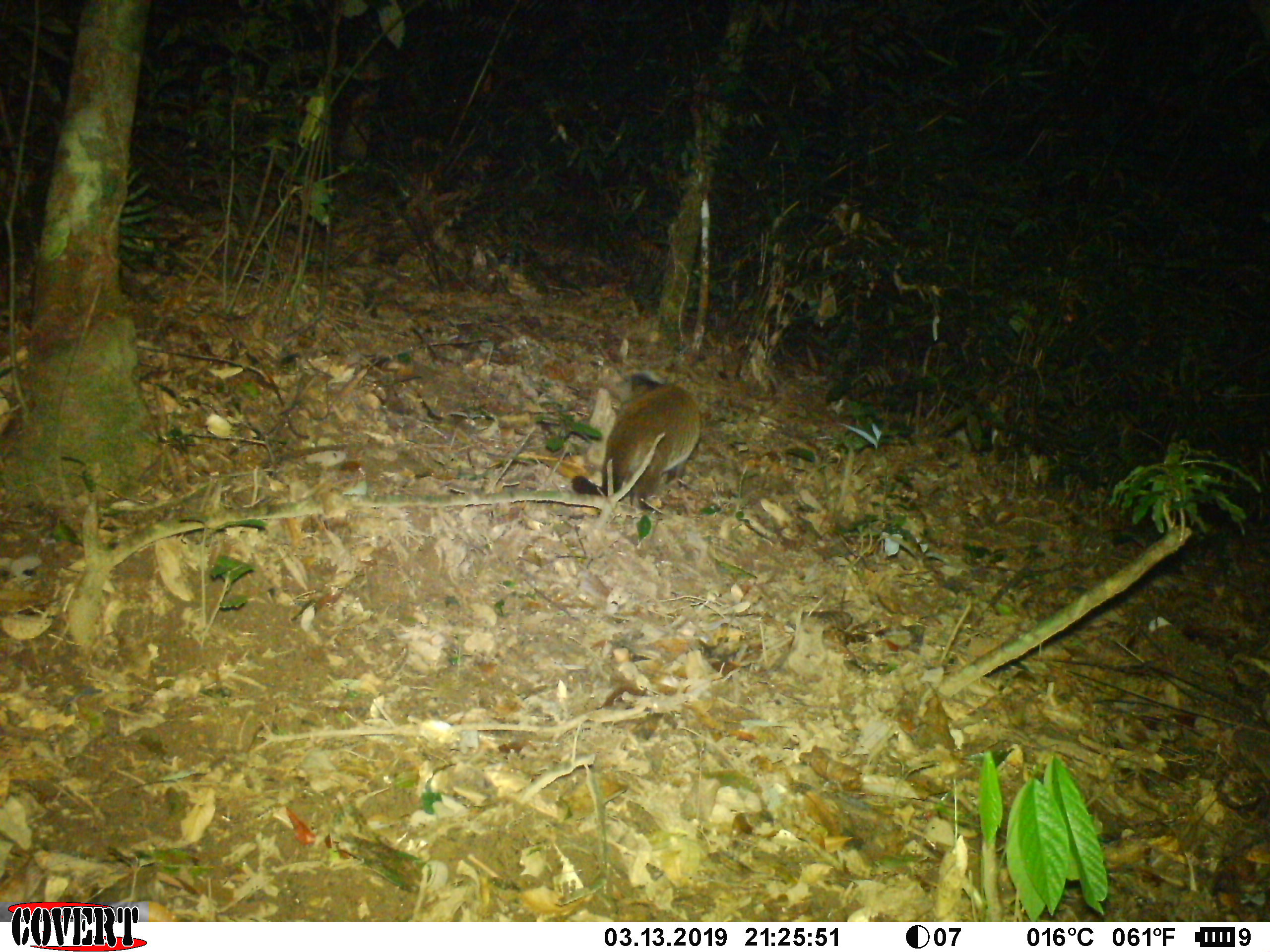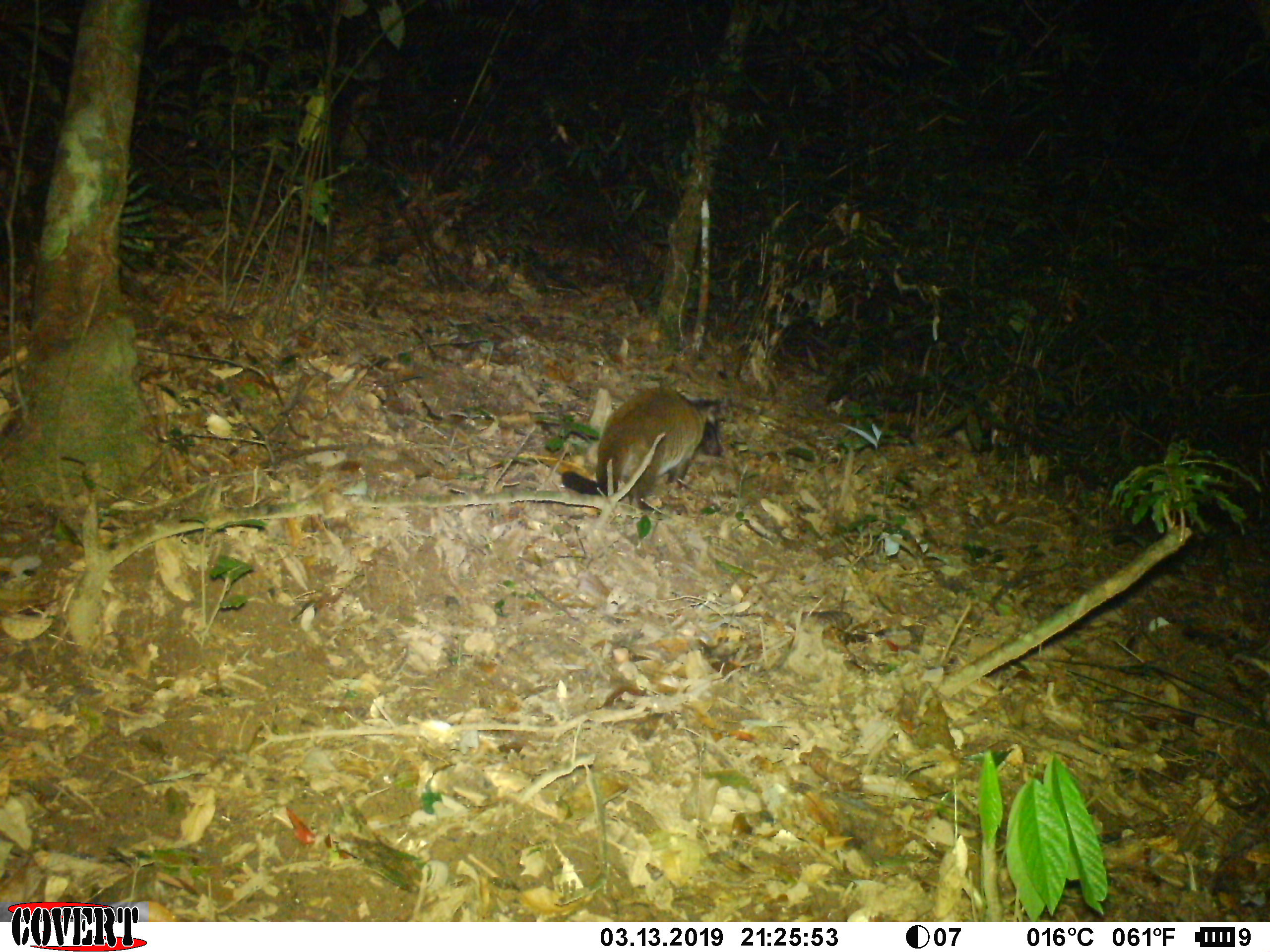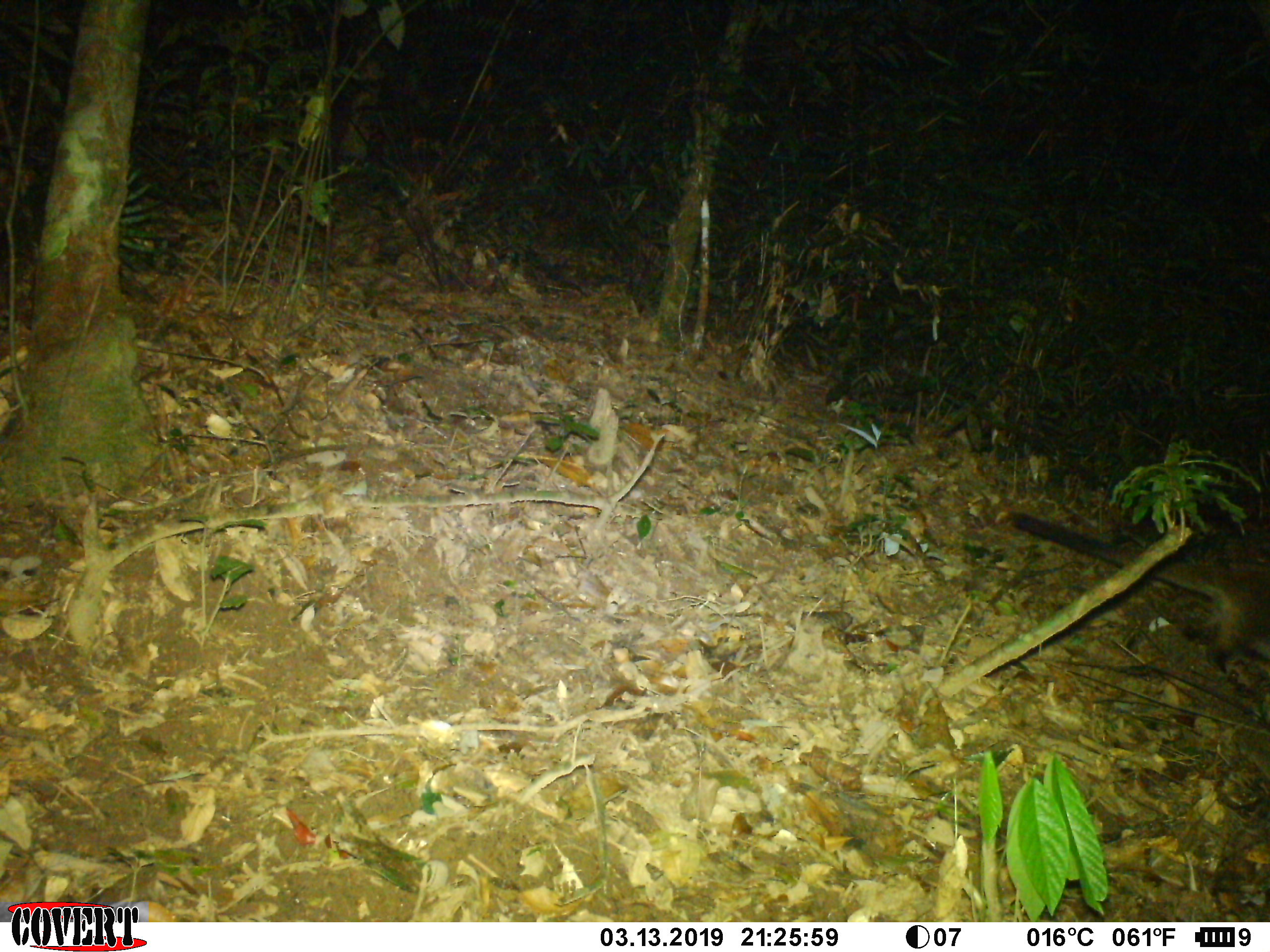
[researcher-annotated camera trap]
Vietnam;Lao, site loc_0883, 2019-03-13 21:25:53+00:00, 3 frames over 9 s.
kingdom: Animalia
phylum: Chordata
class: Mammalia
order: Carnivora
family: Viverridae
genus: Paguma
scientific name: Paguma larvata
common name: masked palm civet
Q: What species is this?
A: Masked palm civet (Paguma larvata).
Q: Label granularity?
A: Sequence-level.